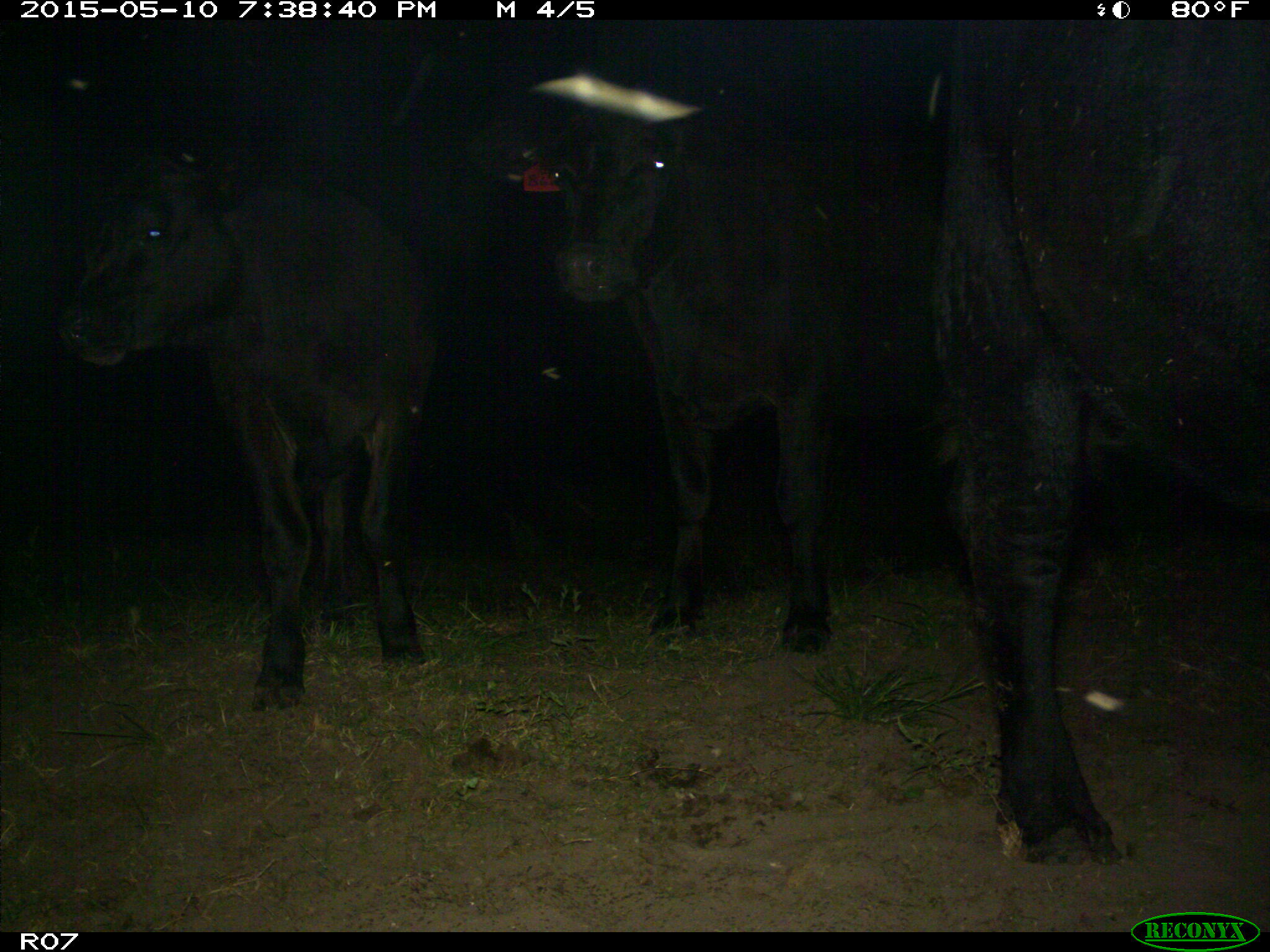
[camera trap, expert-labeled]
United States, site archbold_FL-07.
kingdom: Animalia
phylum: Chordata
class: Mammalia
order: Artiodactyla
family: Bovidae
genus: Bos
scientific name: Bos taurus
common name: domestic cow